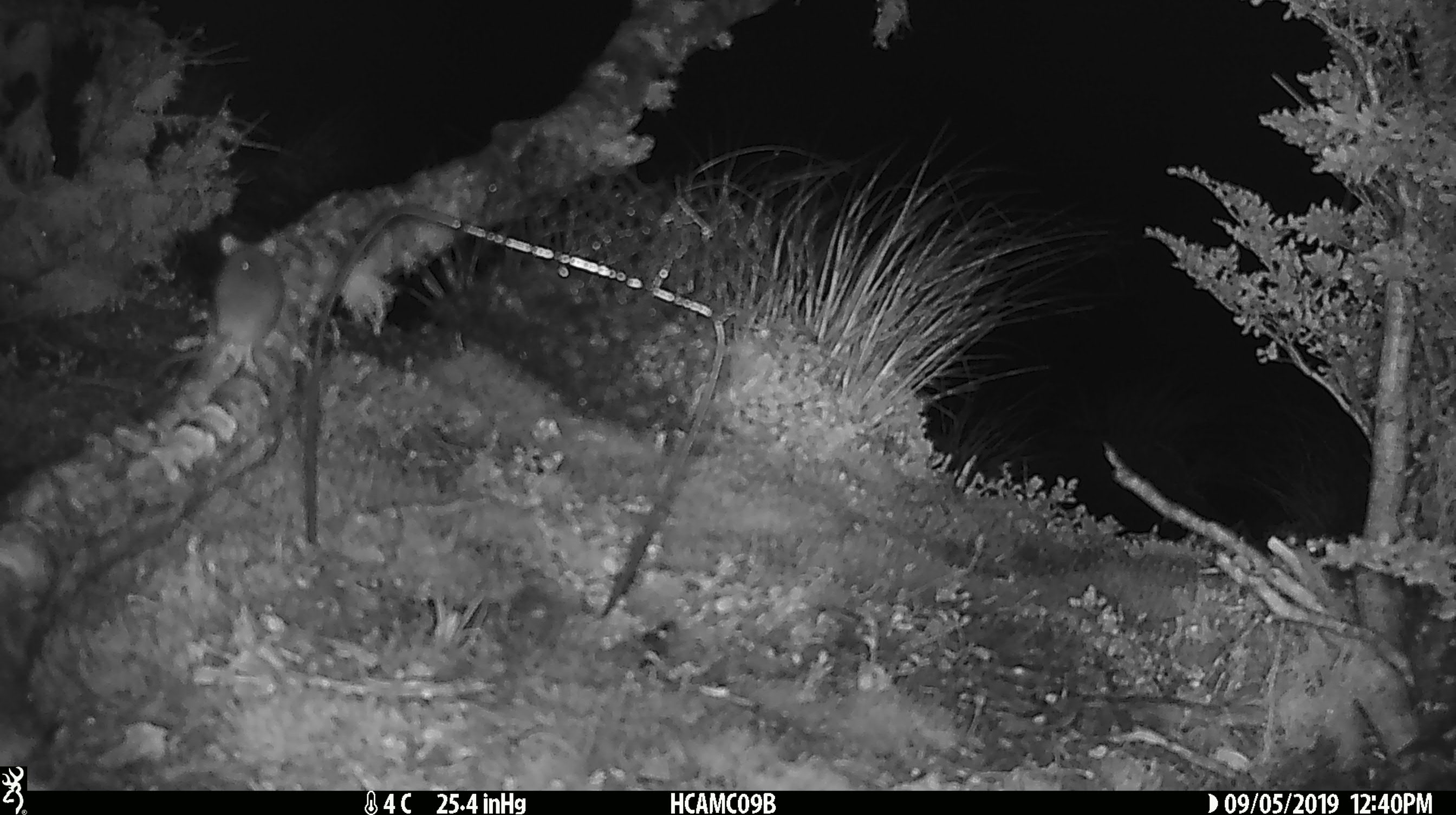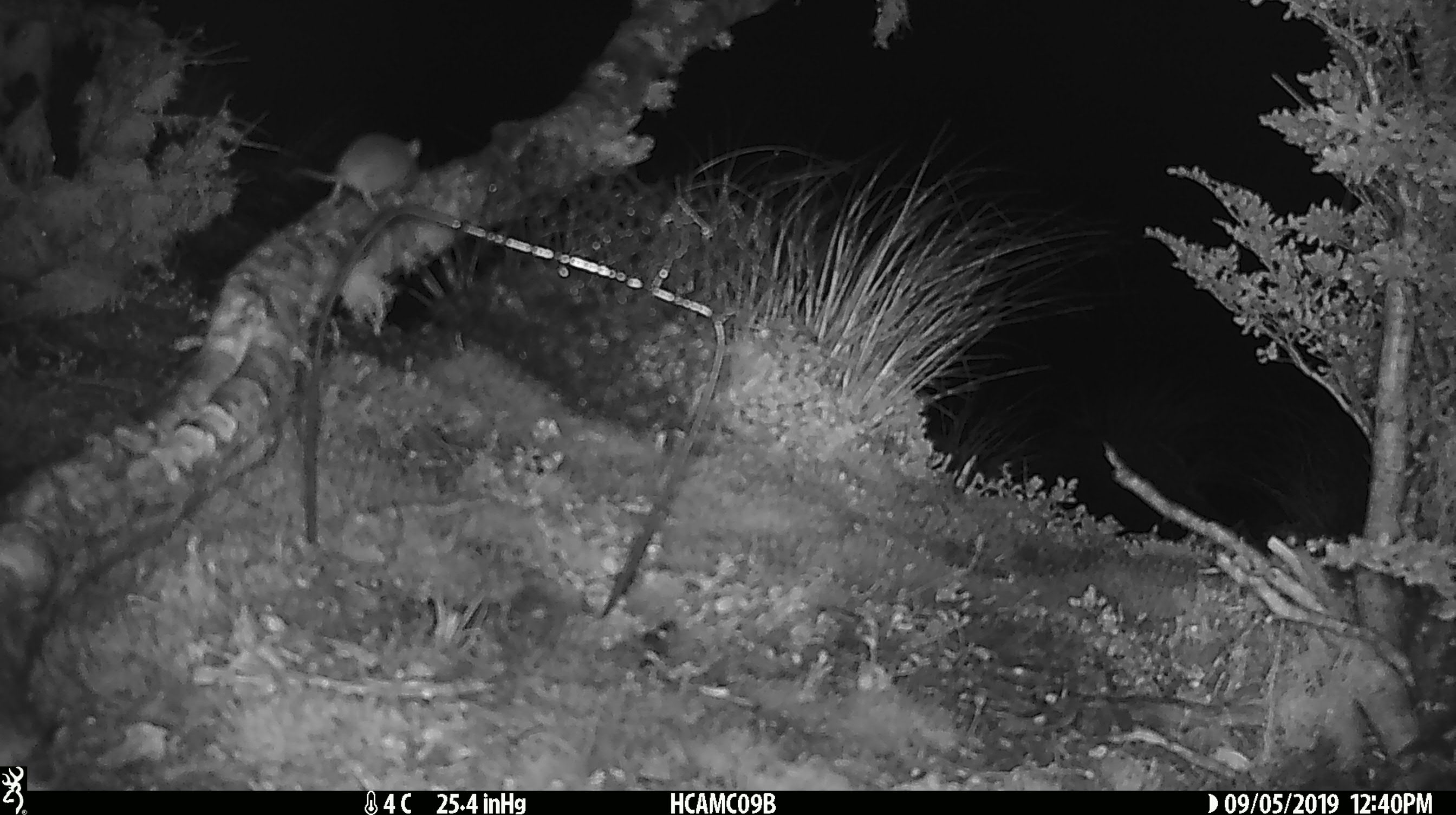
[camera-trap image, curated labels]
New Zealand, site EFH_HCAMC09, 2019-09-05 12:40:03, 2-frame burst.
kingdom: Animalia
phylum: Chordata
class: Mammalia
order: Rodentia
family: Muridae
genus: Mus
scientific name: Mus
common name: mouse